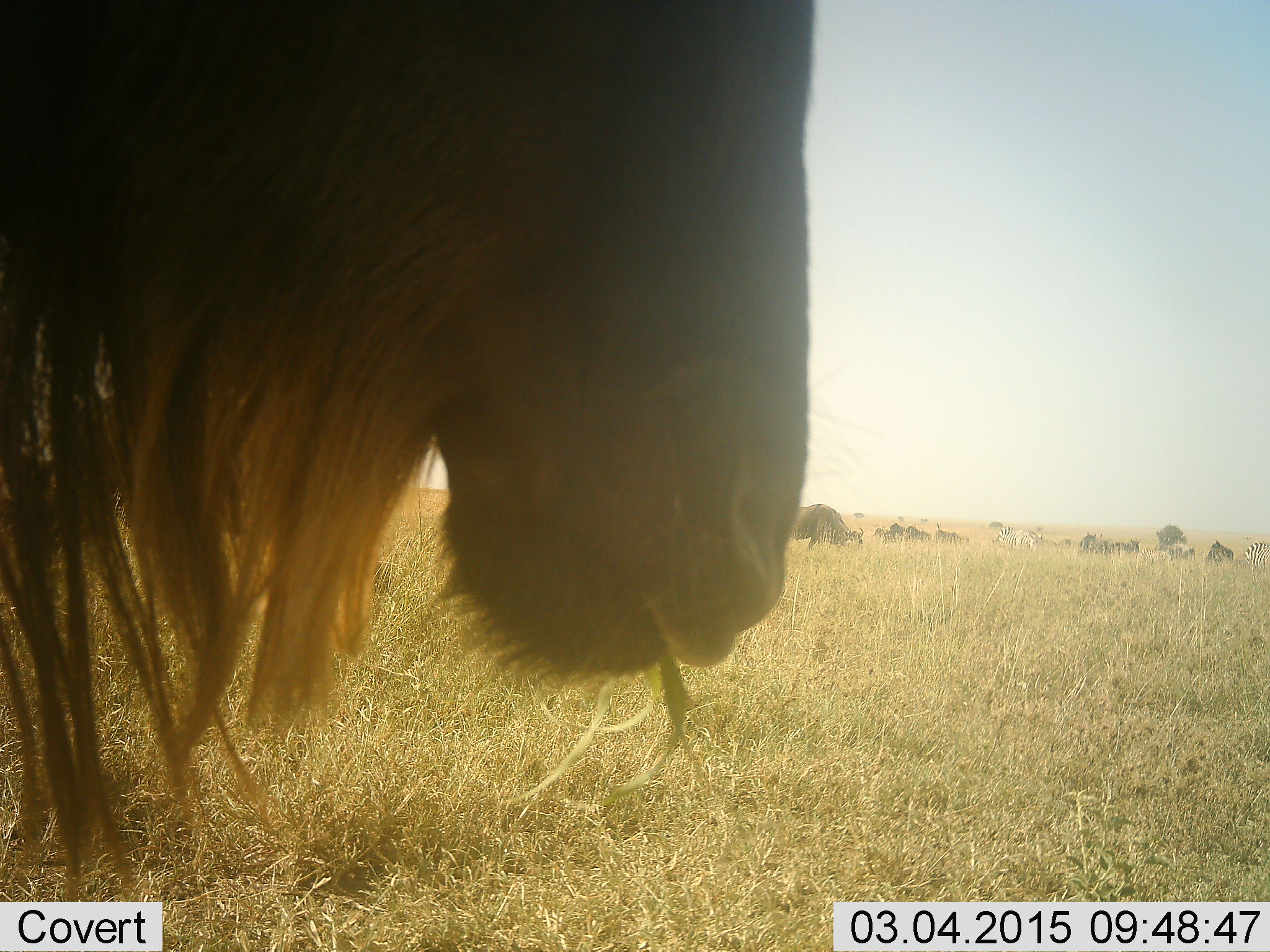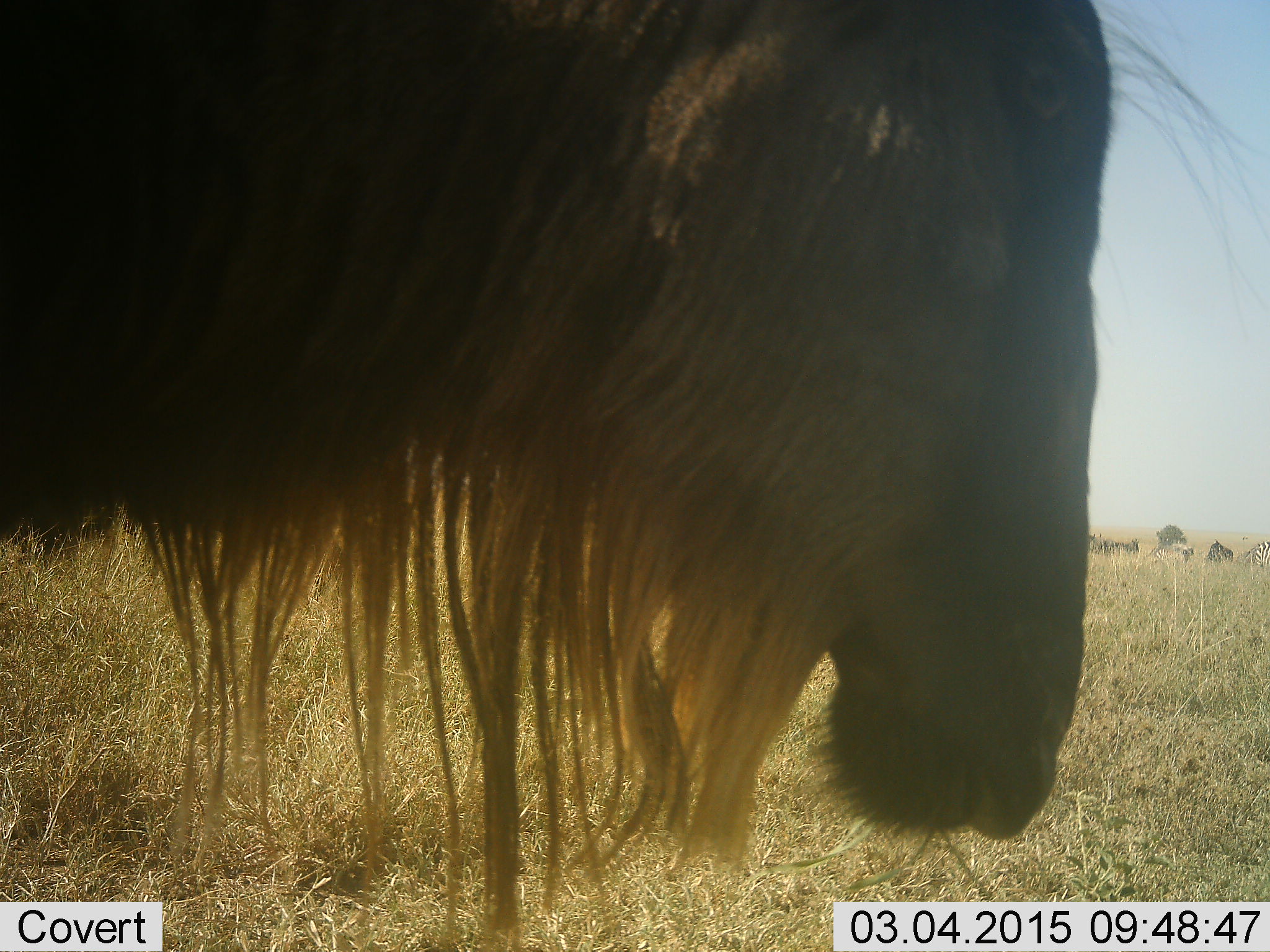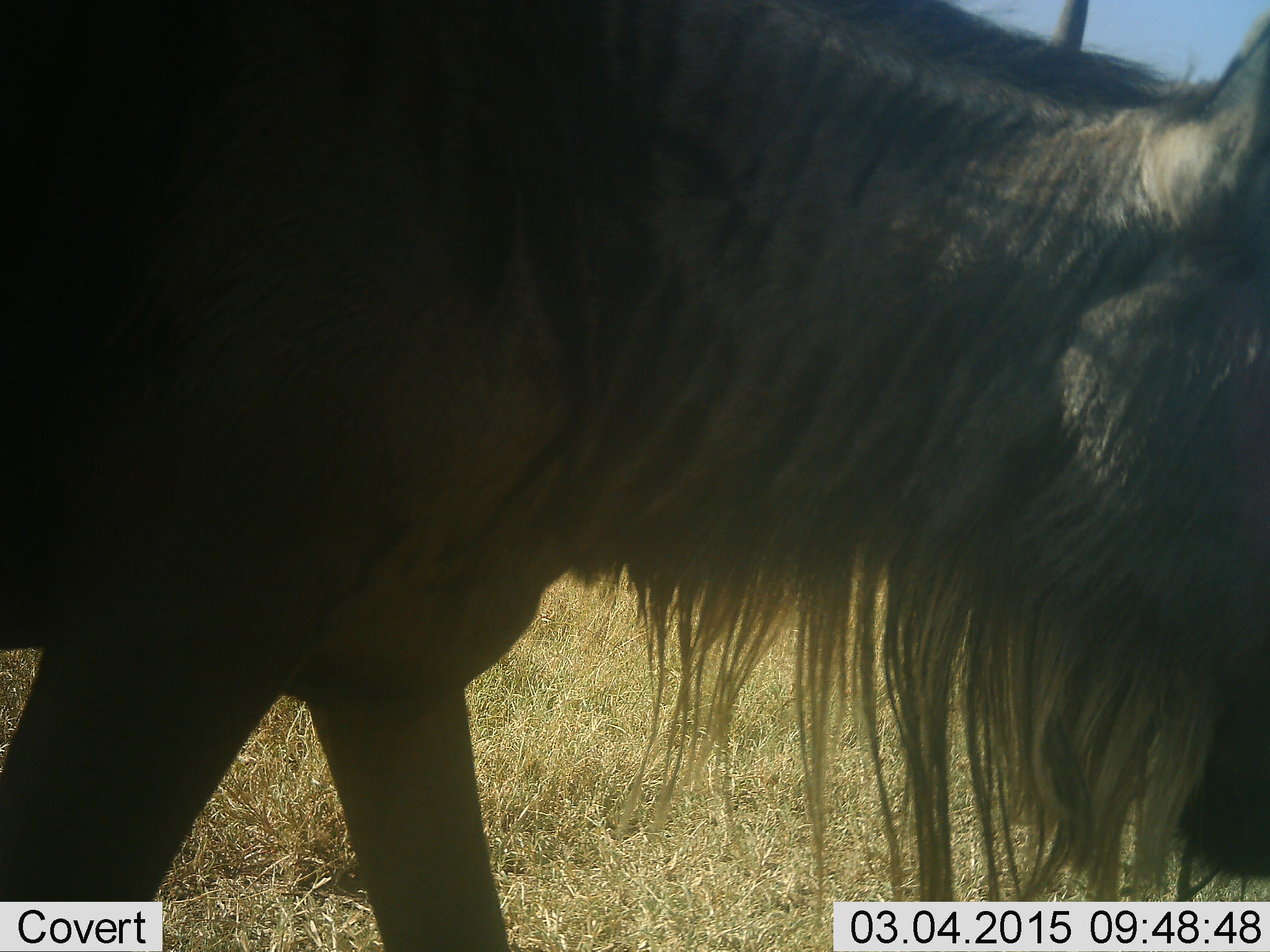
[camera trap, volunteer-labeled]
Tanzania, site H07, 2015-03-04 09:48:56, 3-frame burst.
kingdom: Animalia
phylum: Chordata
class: Mammalia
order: Artiodactyla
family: Bovidae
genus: Connochaetes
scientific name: Connochaetes taurinus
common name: blue wildebeest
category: wildebeest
Wildebeest (blue wildebeest) (Connochaetes taurinus), count 4. Behavior (volunteer vote fractions): standing 42%, resting 5%, moving 58%, interacting 0%. Young present (vote fraction): 0%. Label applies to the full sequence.